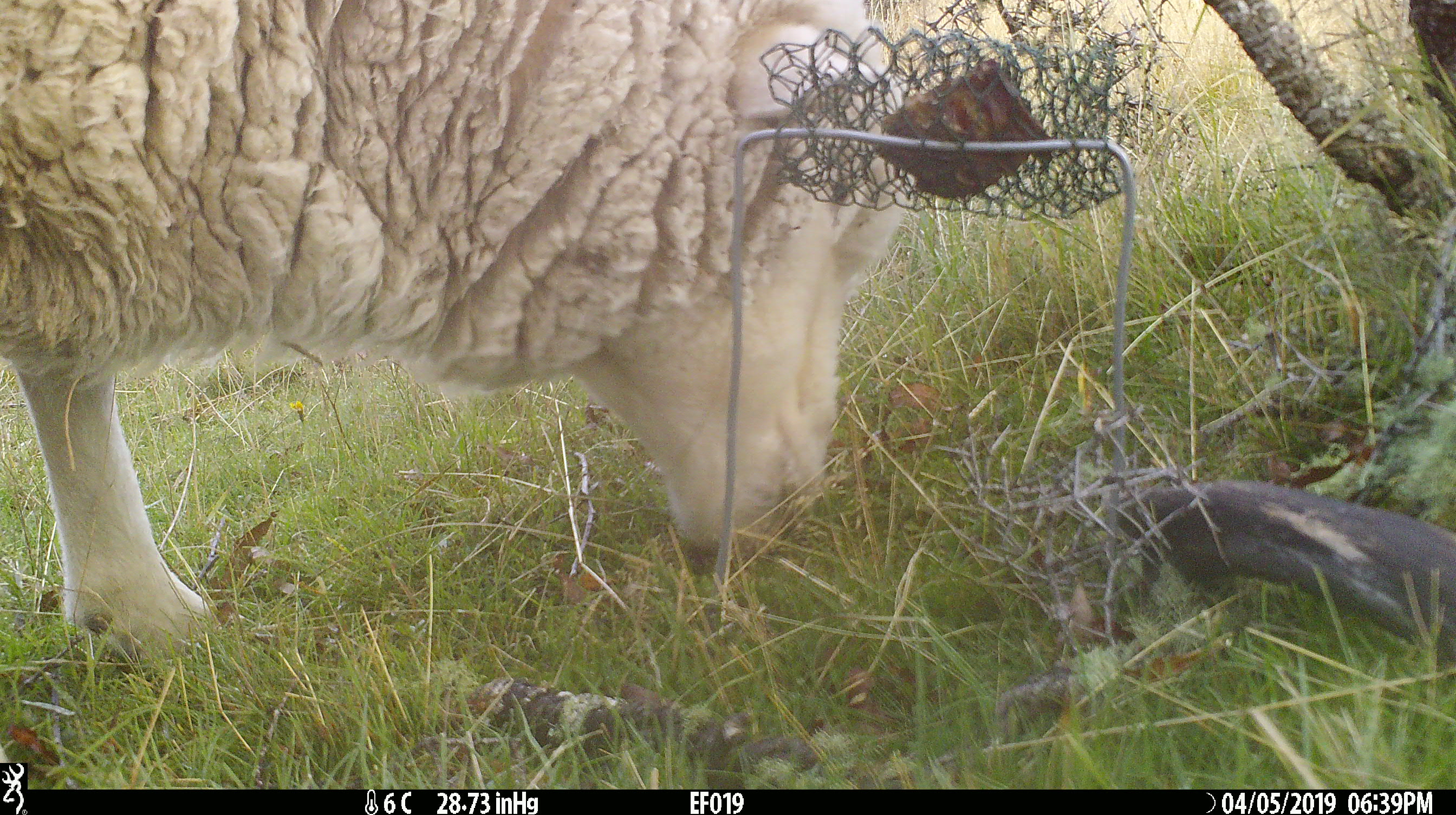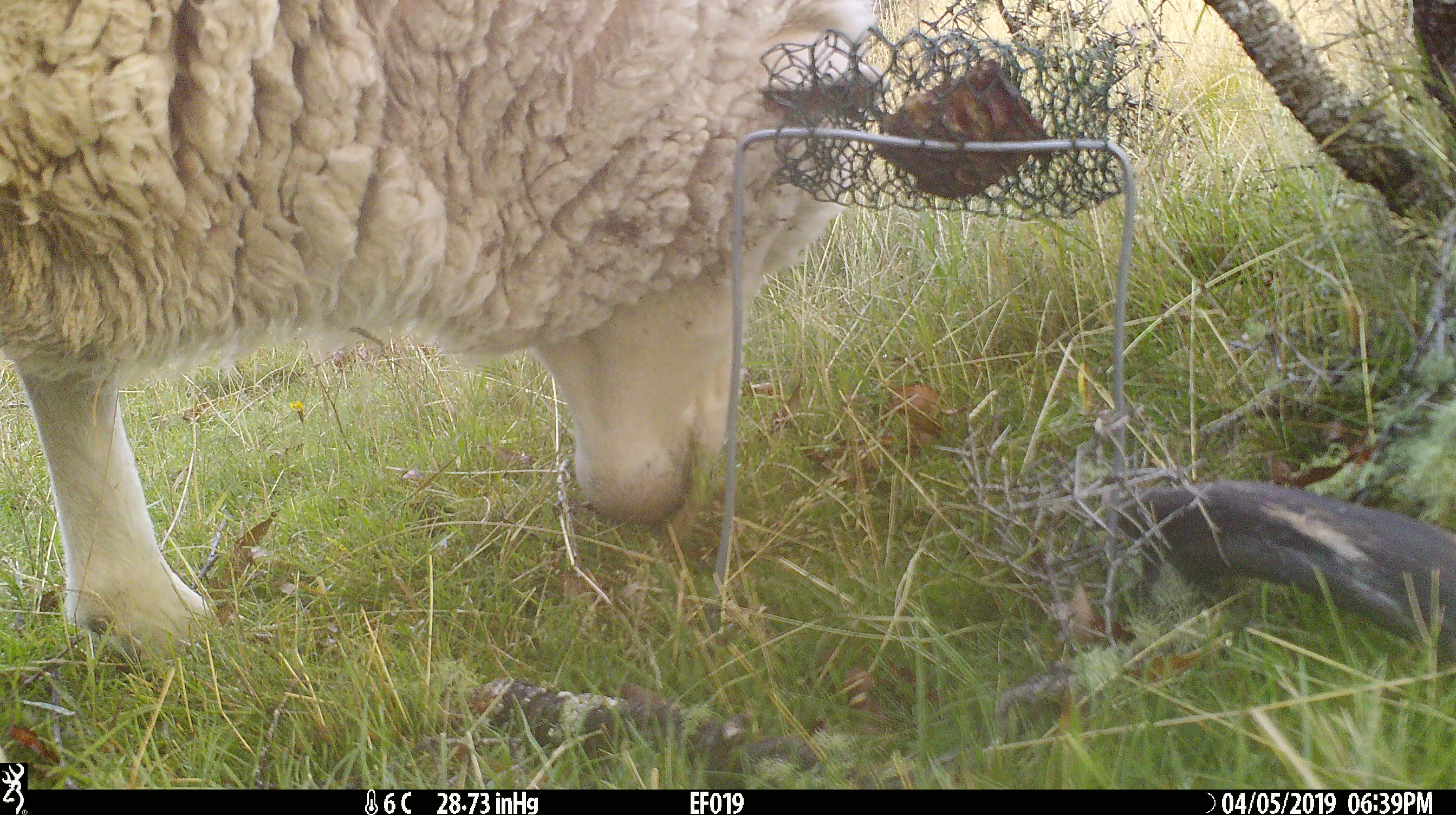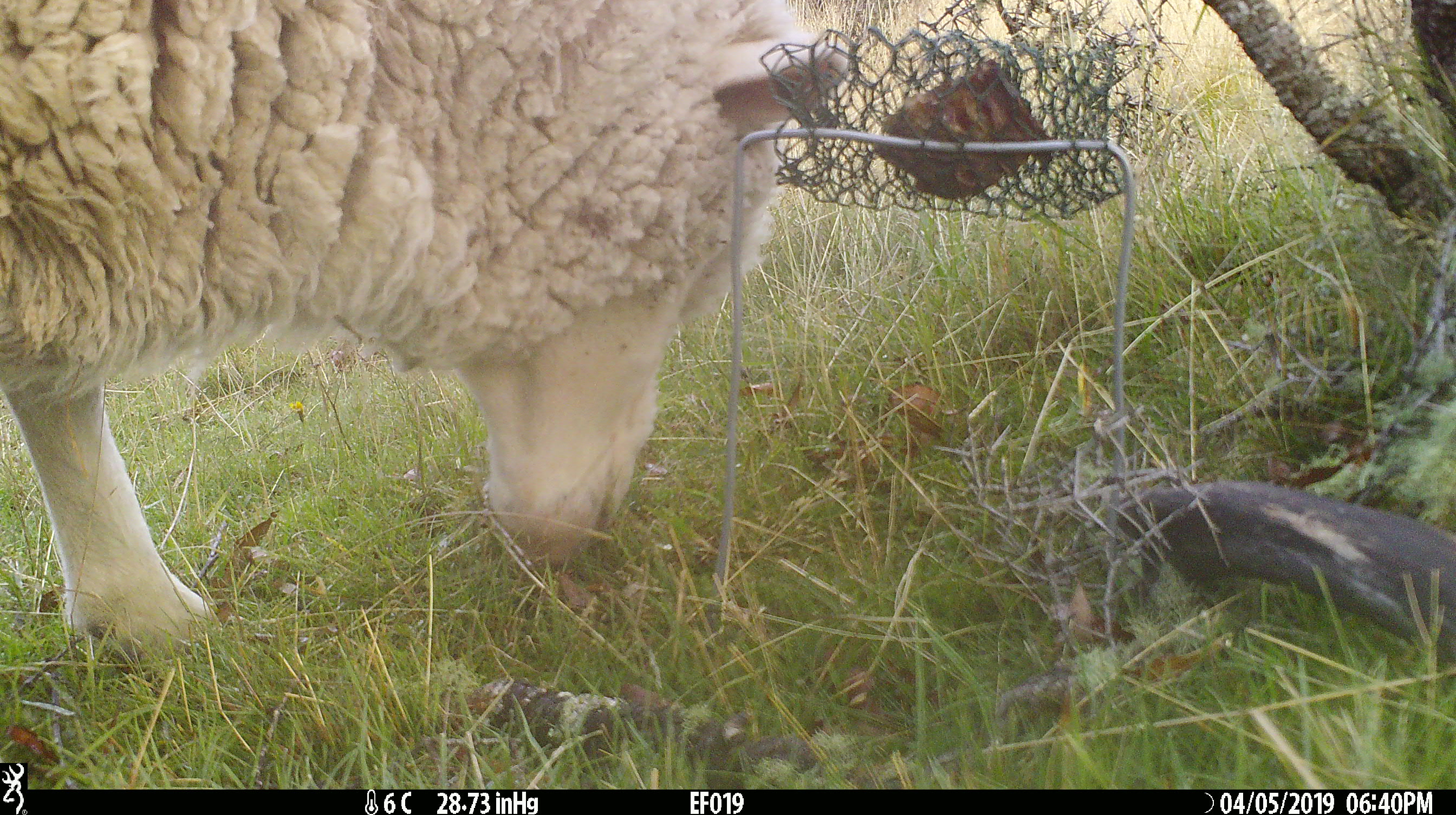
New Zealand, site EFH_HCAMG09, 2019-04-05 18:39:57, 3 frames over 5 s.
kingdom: Animalia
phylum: Chordata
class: Mammalia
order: Artiodactyla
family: Bovidae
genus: Ovis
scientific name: Ovis aries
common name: domestic sheep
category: sheep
Sheep (domestic sheep) (Ovis aries).